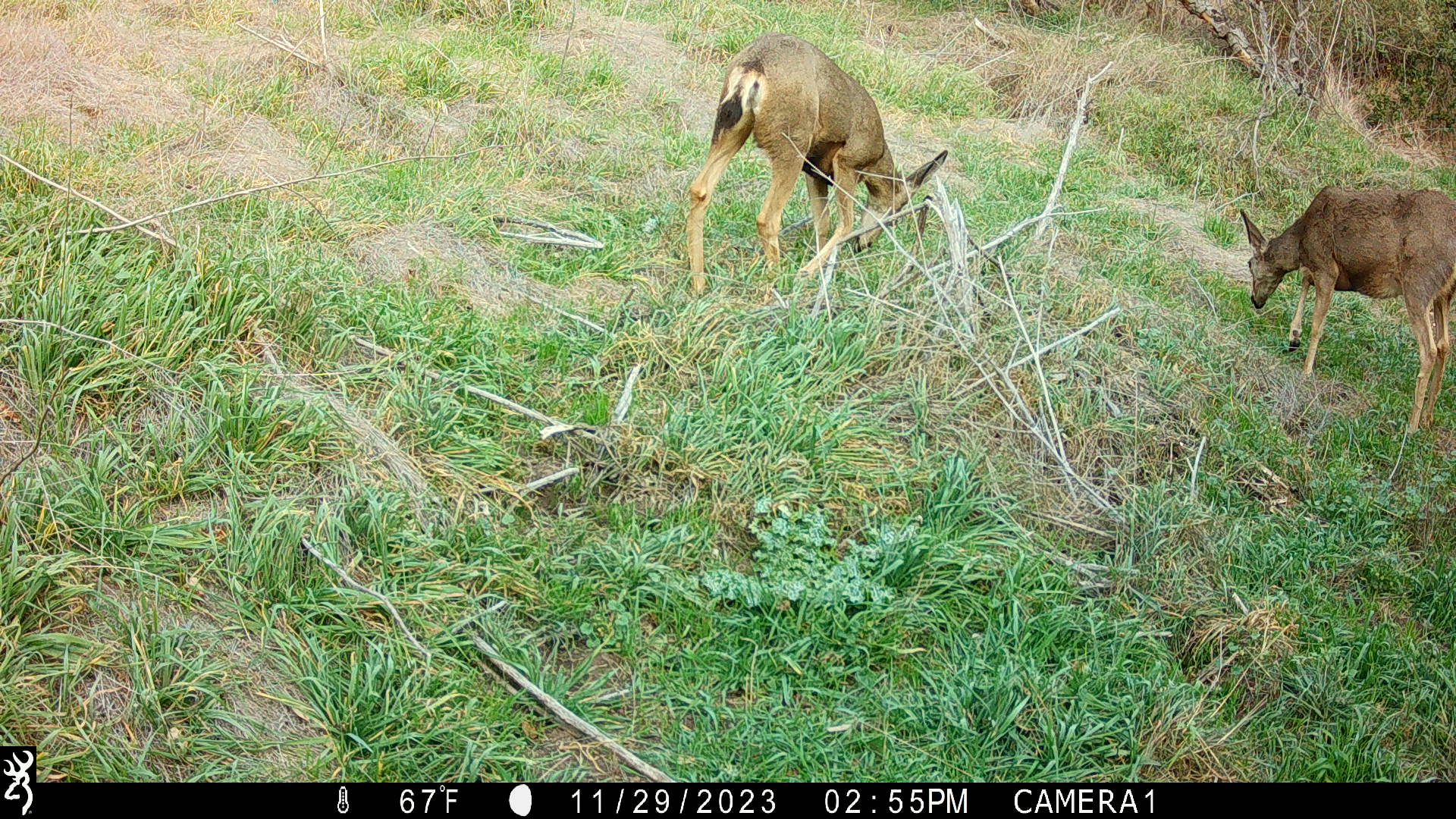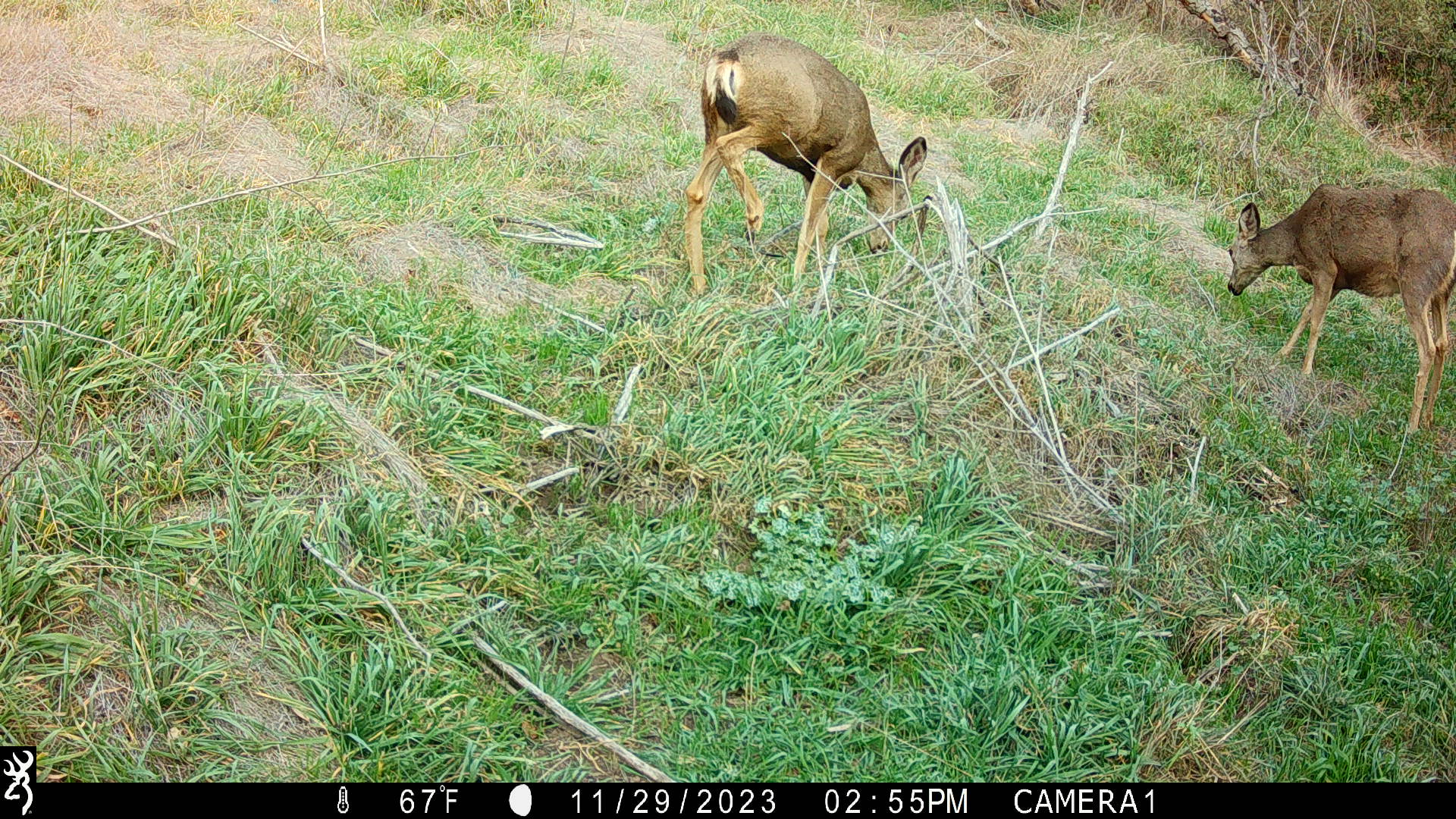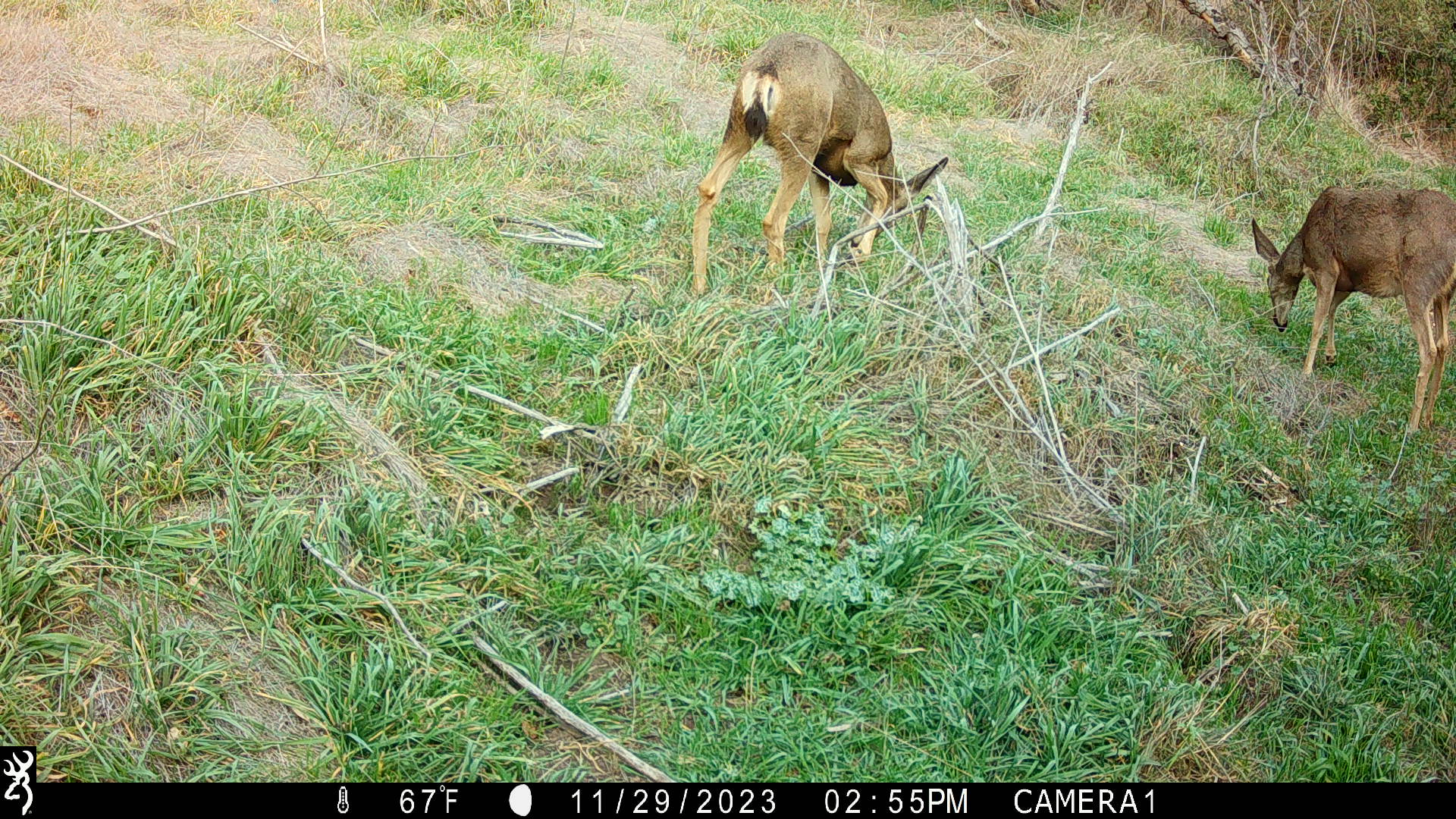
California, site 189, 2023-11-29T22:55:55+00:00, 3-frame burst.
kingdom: Animalia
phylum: Chordata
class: Mammalia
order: Artiodactyla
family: Cervidae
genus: Odocoileus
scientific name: Odocoileus hemionus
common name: mule deer